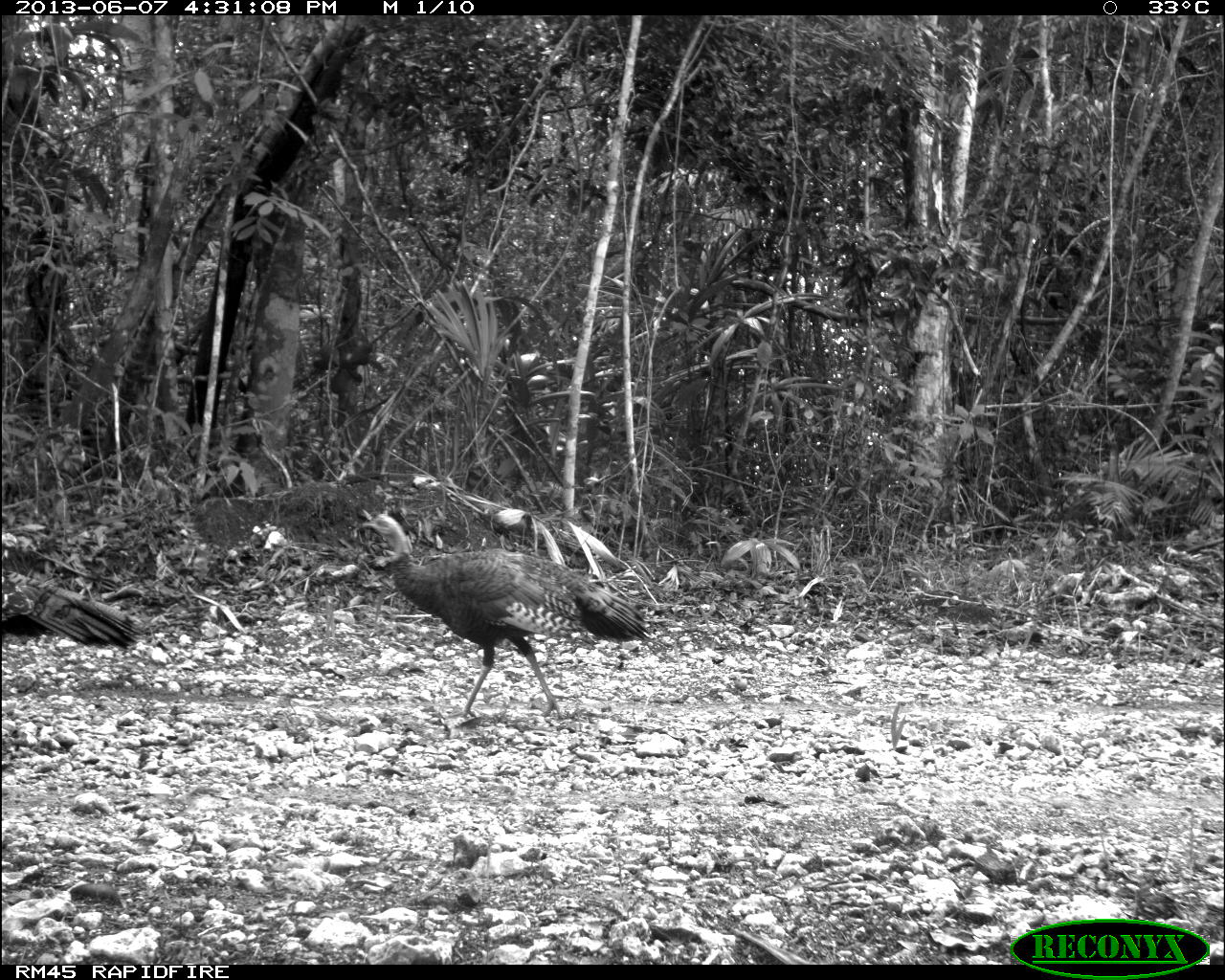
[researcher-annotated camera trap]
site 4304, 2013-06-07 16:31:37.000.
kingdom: Animalia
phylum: Chordata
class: Aves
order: Galliformes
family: Phasianidae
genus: Meleagris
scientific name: Meleagris ocellata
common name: ocellated turkey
Meleagris ocellata (ocellated turkey), count 3.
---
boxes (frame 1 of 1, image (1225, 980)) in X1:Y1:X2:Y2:
meleagris ocellata: 357:512:650:721; 0:564:139:650